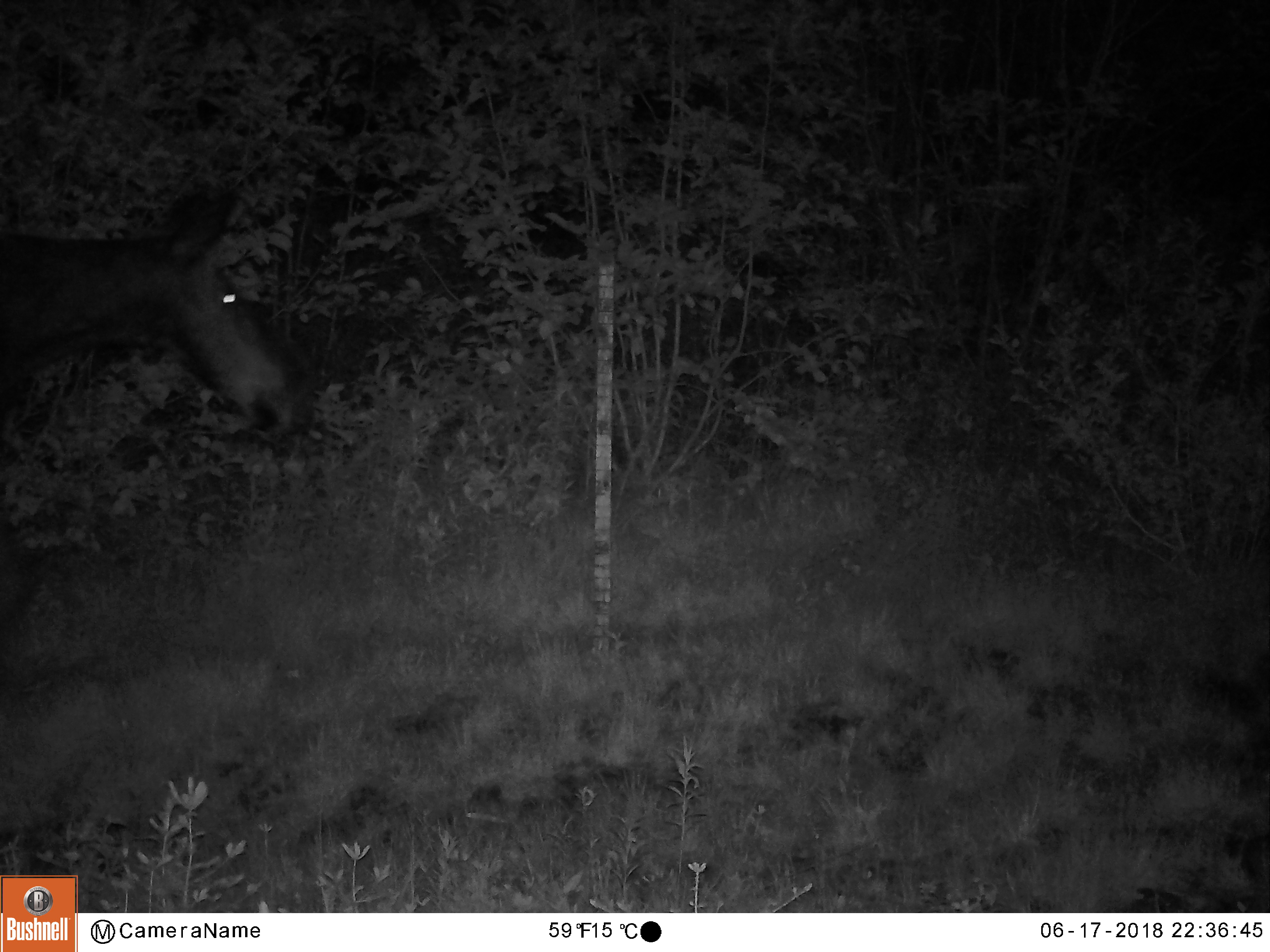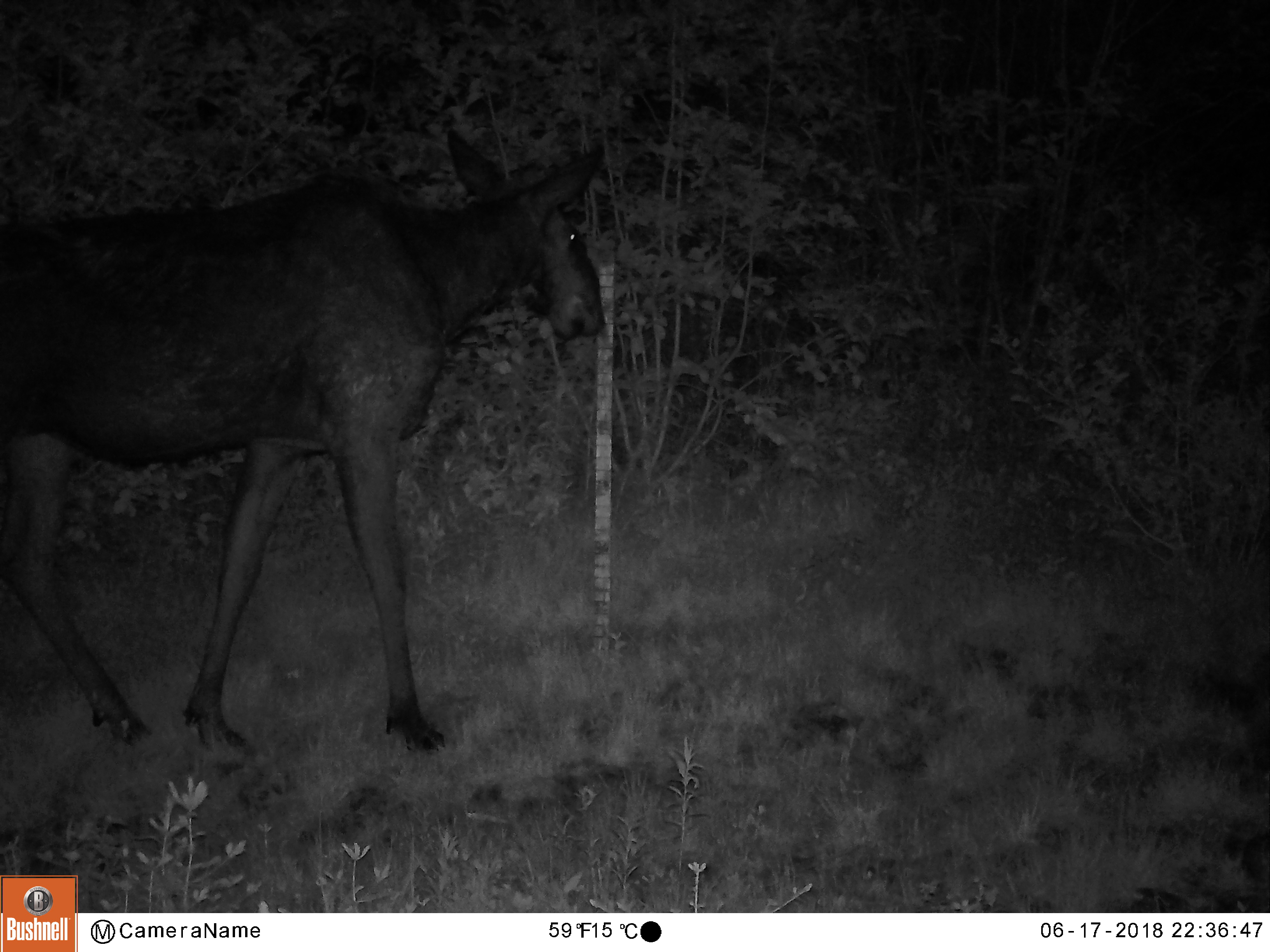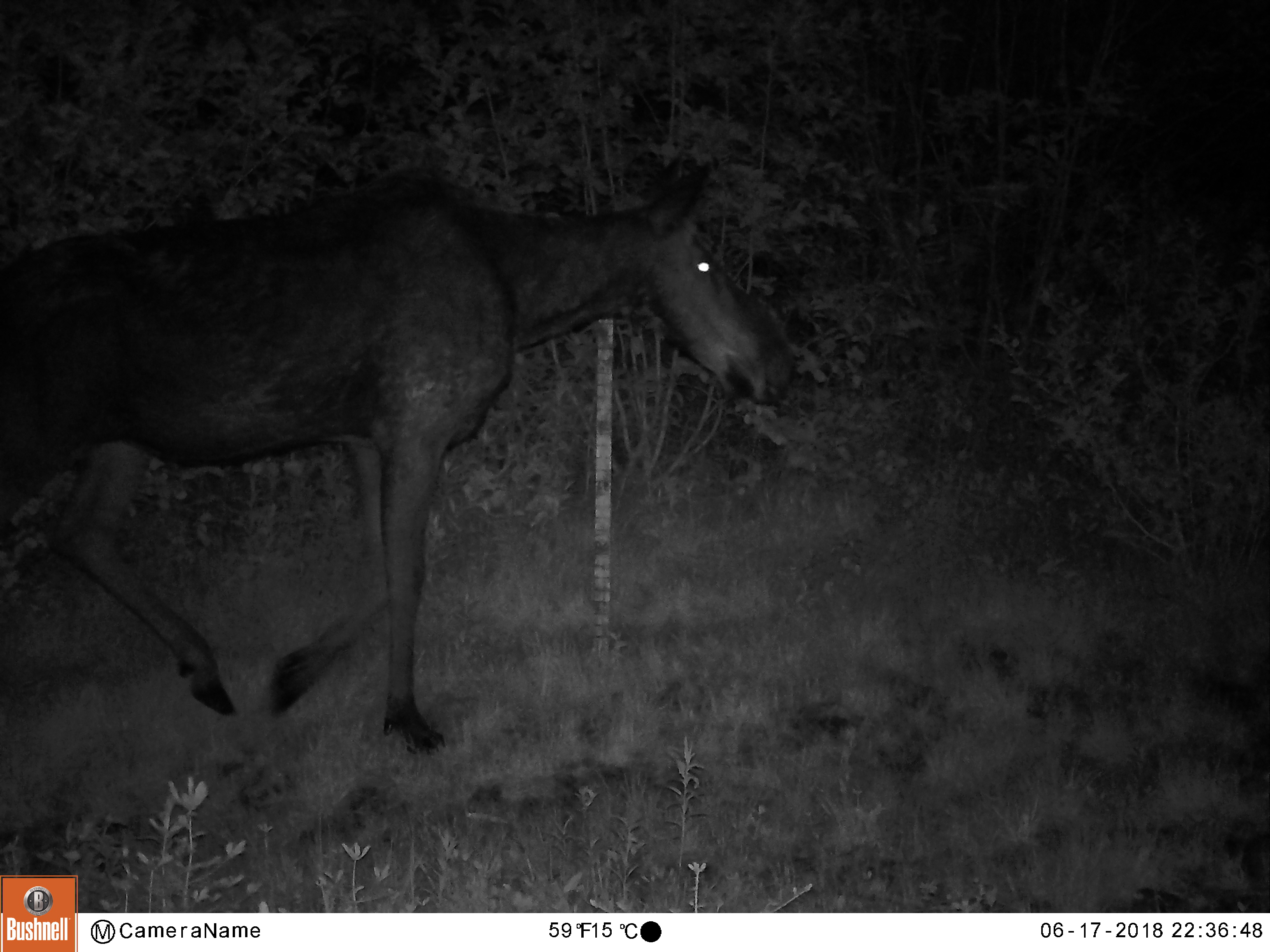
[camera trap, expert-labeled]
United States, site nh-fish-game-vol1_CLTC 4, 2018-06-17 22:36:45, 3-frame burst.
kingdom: Animalia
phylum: Chordata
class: Mammalia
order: Artiodactyla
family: Cervidae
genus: Alces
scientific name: Alces alces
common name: moose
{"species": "moose (Alces alces)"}